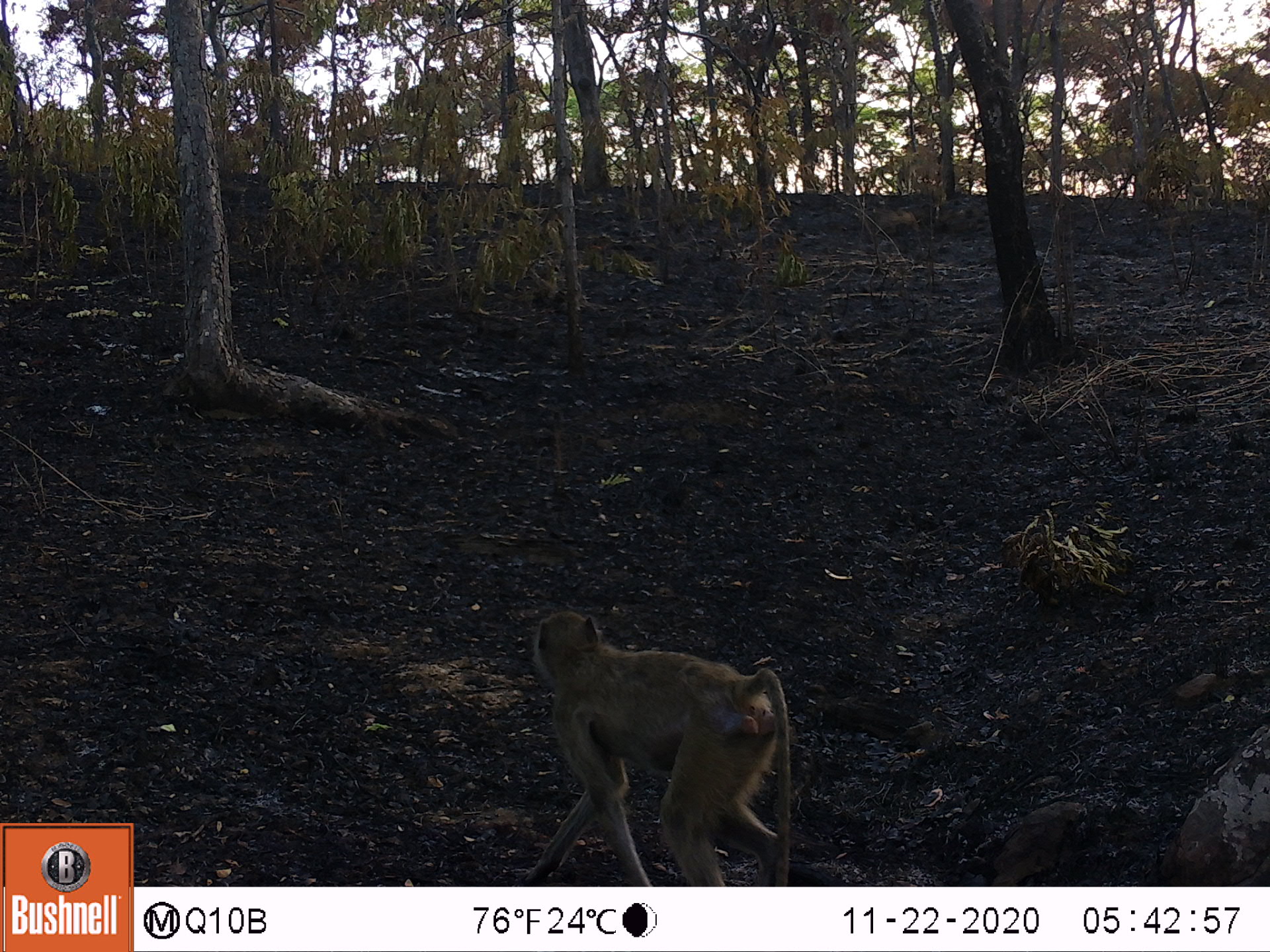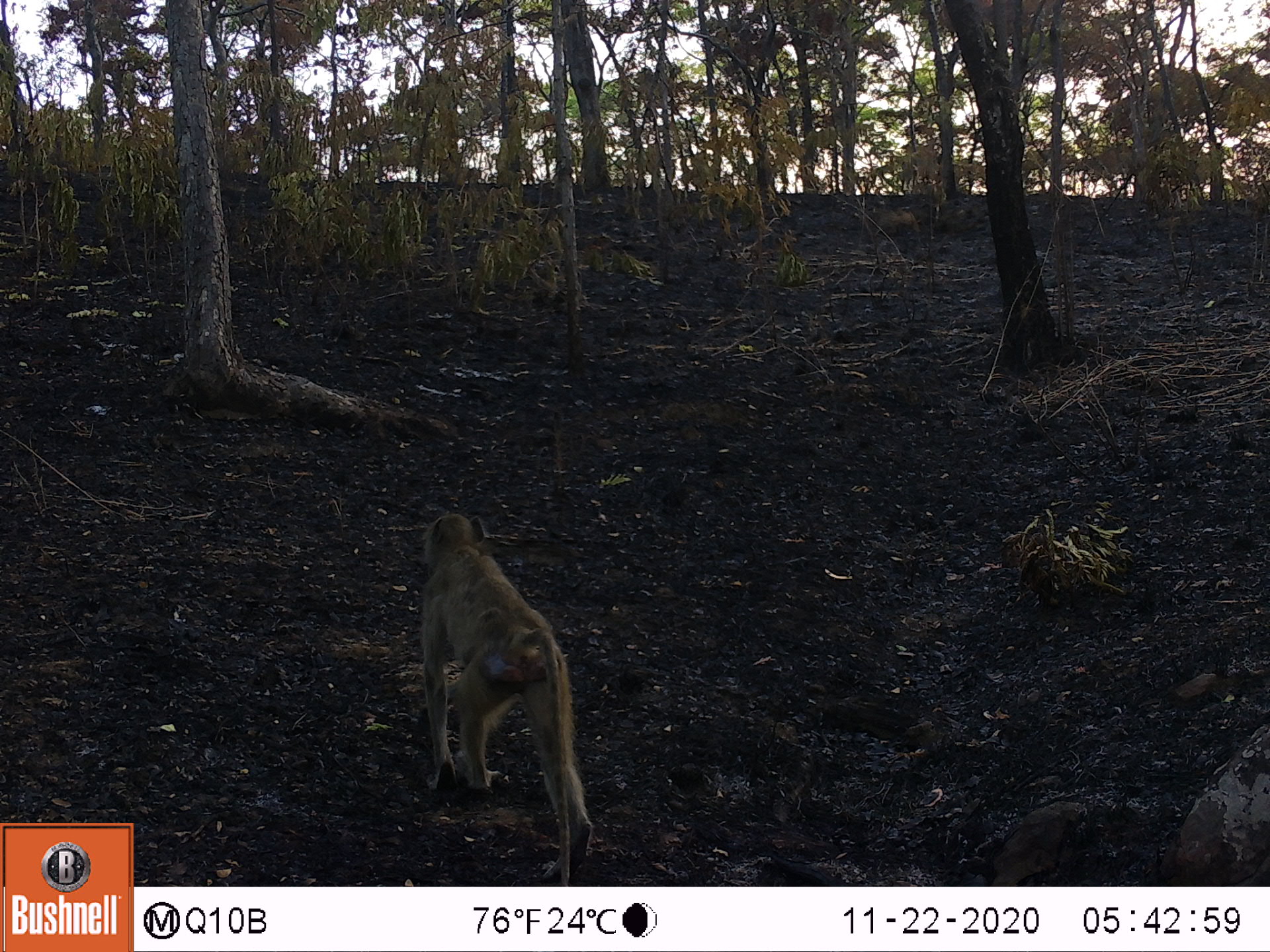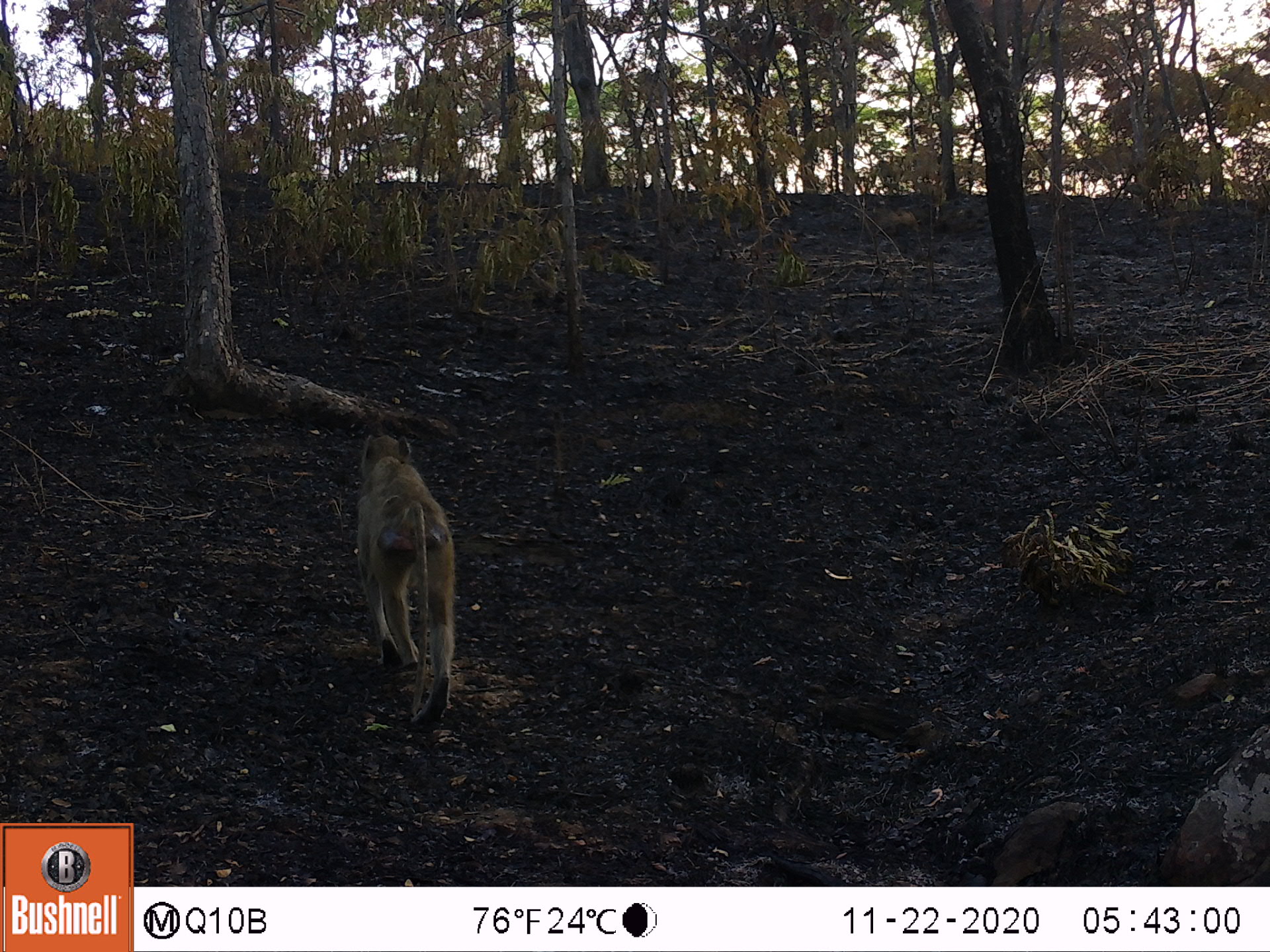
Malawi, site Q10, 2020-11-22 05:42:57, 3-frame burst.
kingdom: Animalia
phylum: Chordata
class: Mammalia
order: Primates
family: Cercopithecidae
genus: Papio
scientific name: Papio cynocephalus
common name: yellow baboon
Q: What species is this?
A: Yellow baboon (Papio cynocephalus).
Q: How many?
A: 1.